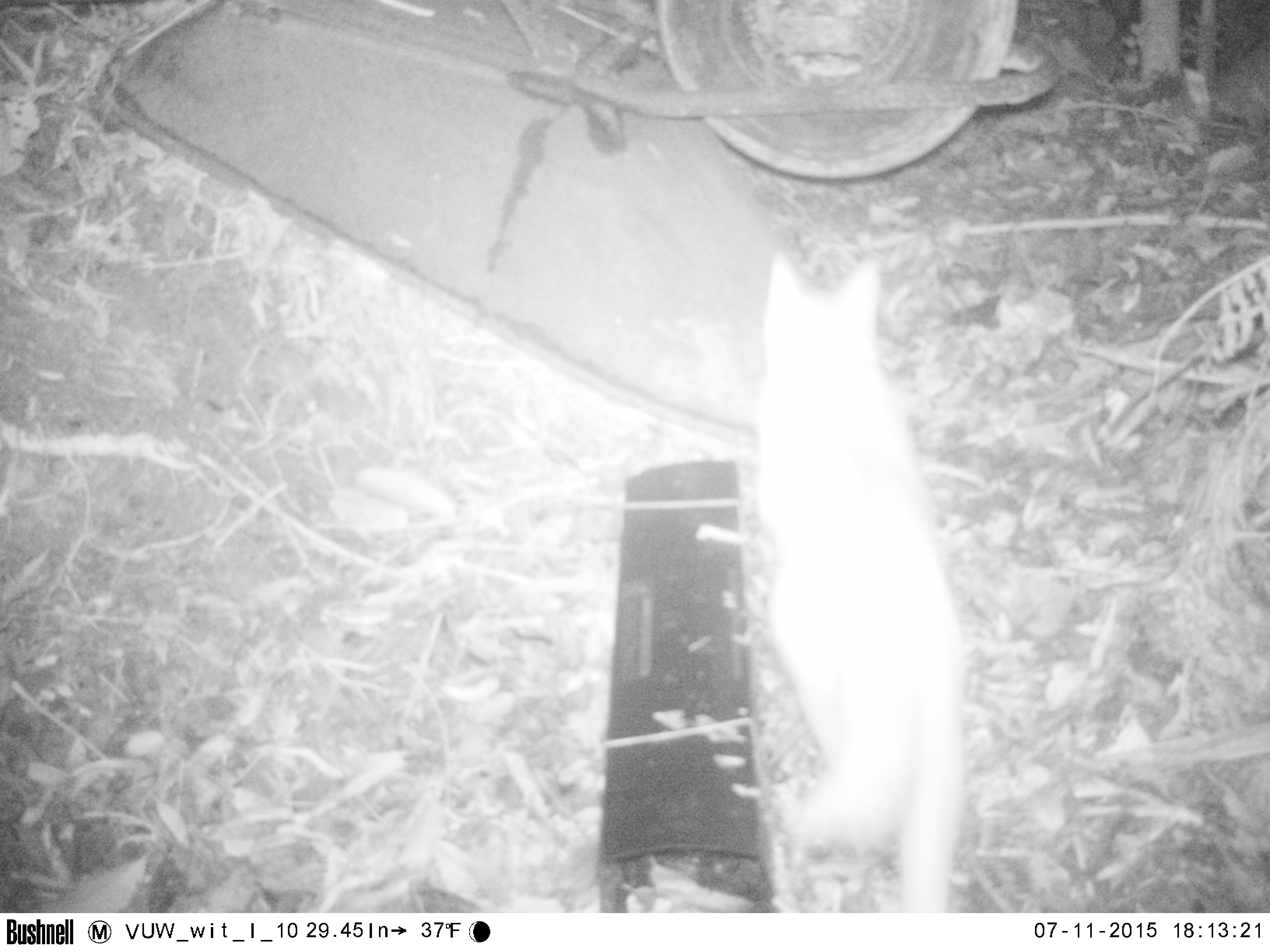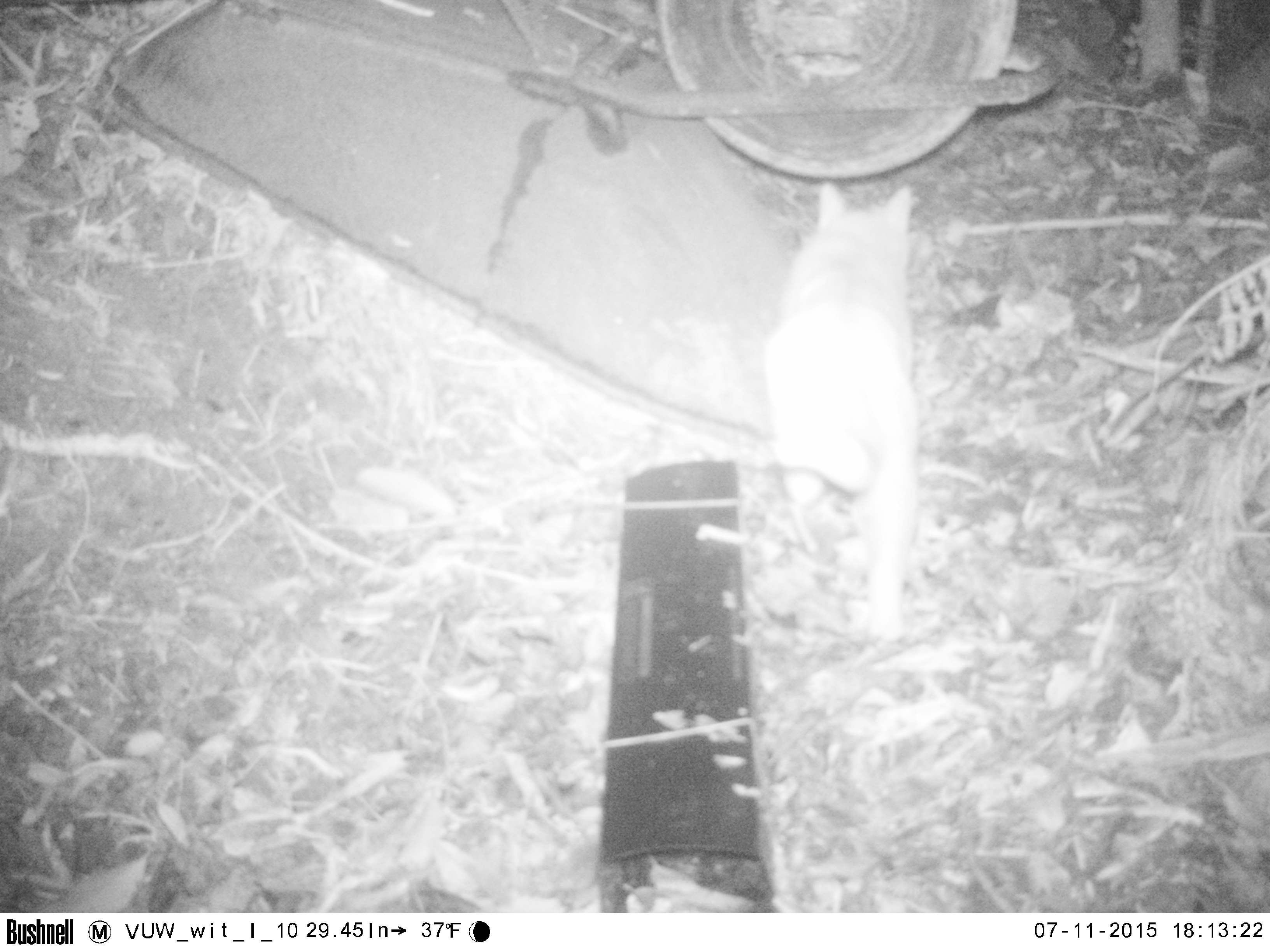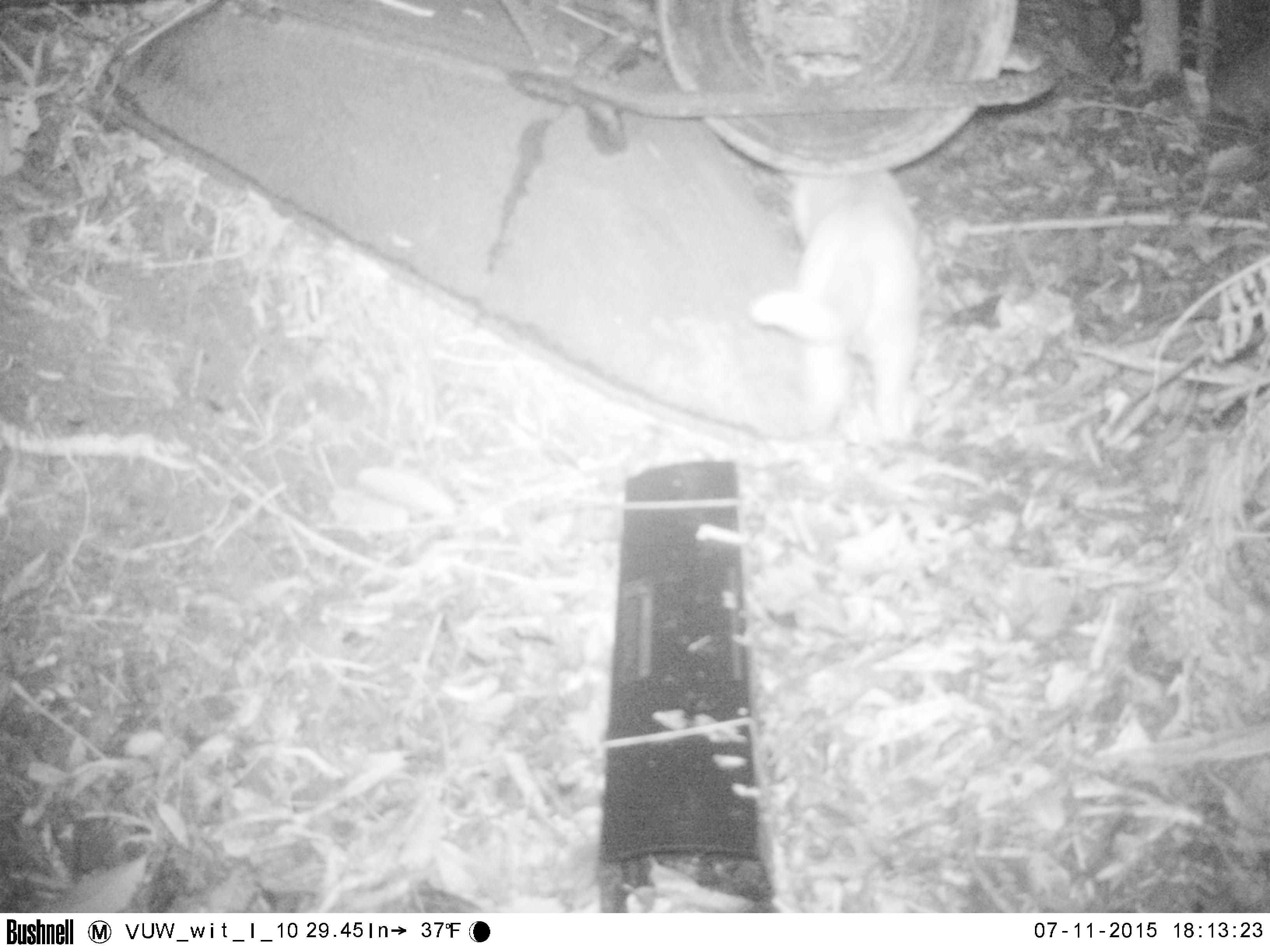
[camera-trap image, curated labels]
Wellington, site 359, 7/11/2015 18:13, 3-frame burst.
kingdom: Animalia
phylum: Chordata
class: Mammalia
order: Carnivora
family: Felidae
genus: Felis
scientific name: Felis catus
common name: cat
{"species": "cat (Felis catus)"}